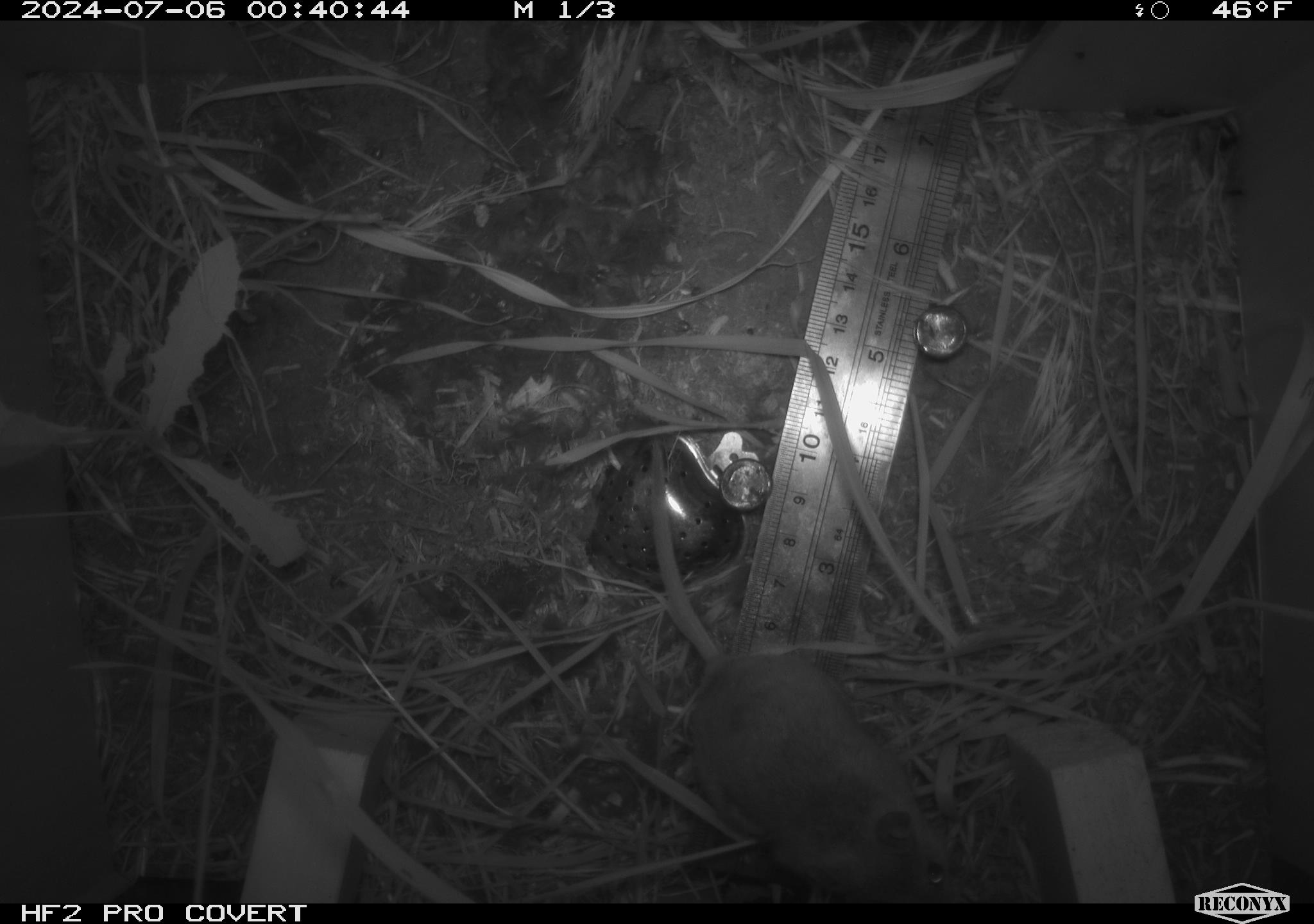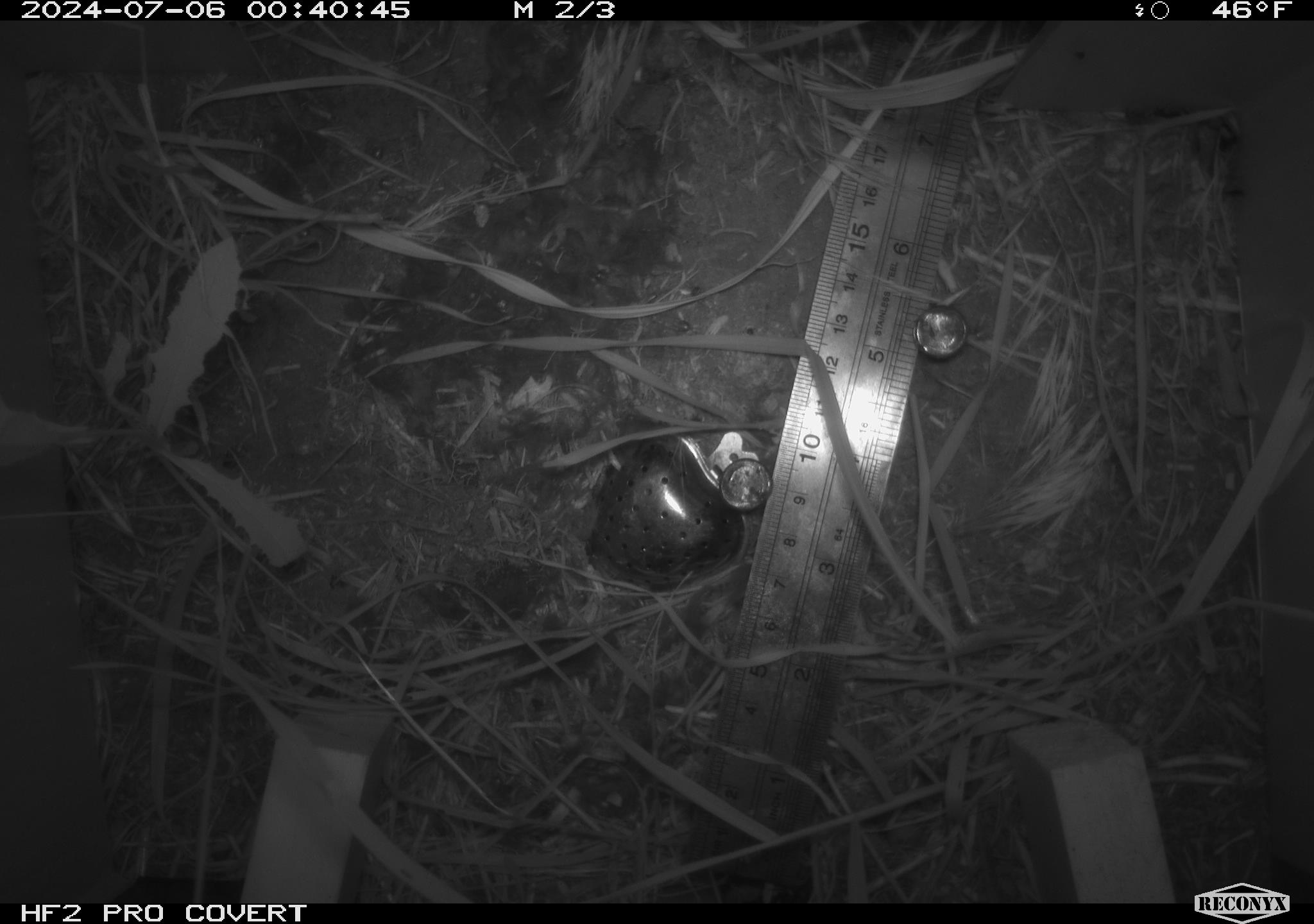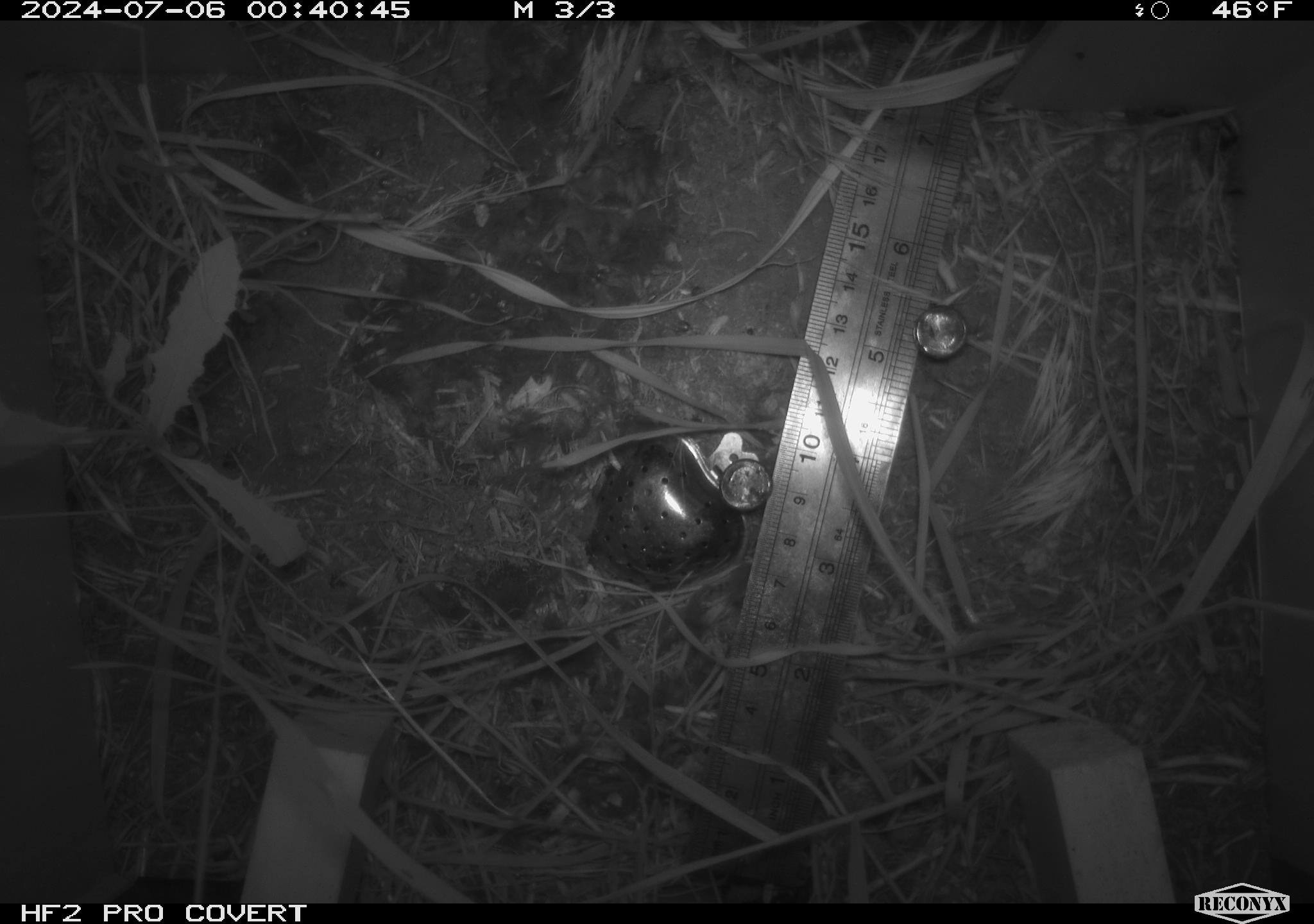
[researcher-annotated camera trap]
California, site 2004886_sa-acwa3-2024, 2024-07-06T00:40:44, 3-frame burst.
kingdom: Animalia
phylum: Chordata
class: Mammalia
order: Rodentia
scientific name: Rodentia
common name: mouse species